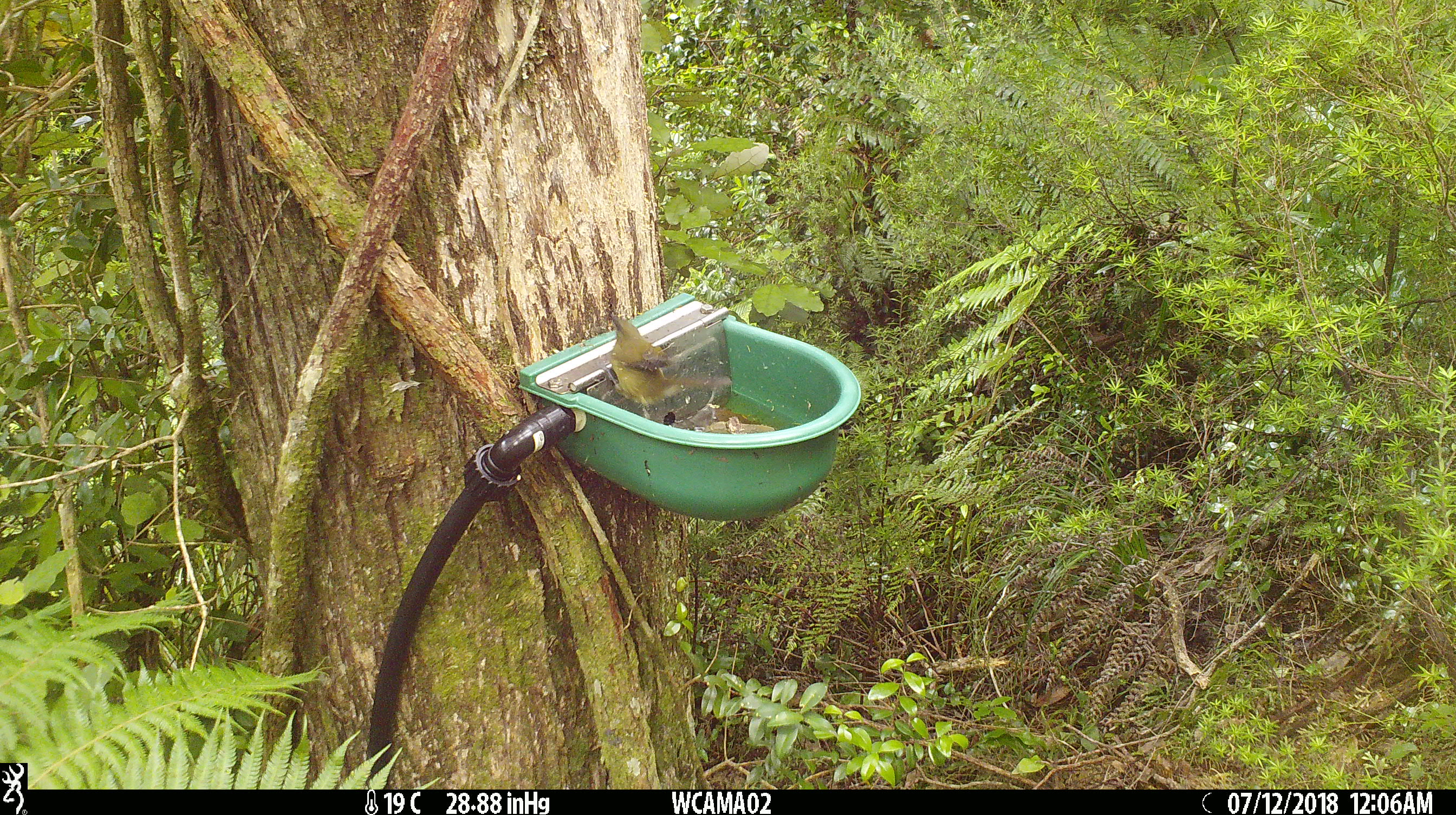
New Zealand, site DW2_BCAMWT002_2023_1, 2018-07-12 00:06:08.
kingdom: Animalia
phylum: Chordata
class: Aves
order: Passeriformes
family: Meliphagidae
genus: Anthornis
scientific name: Anthornis melanura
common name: new zealand bellbird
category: bellbird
Bellbird (new zealand bellbird) (Anthornis melanura).